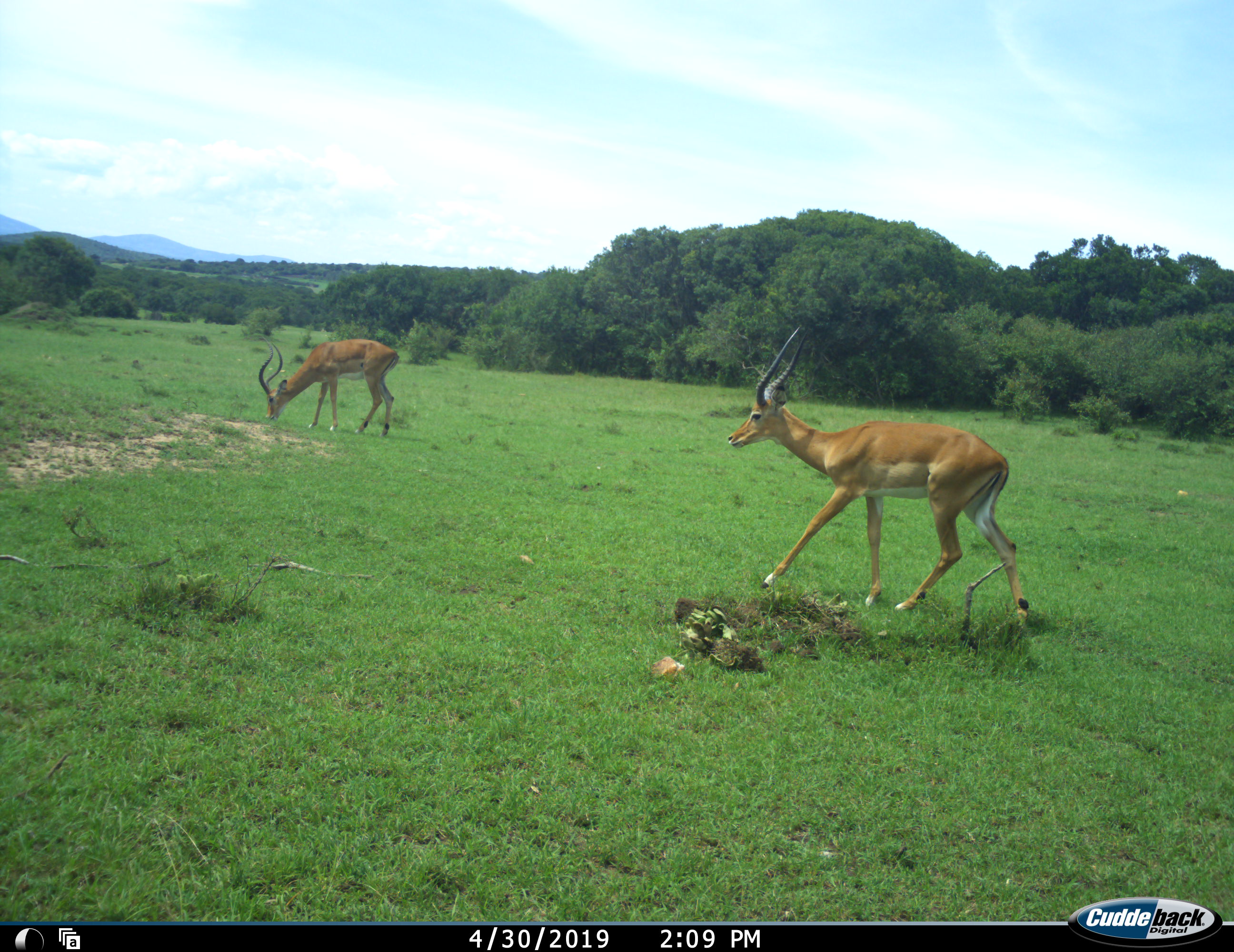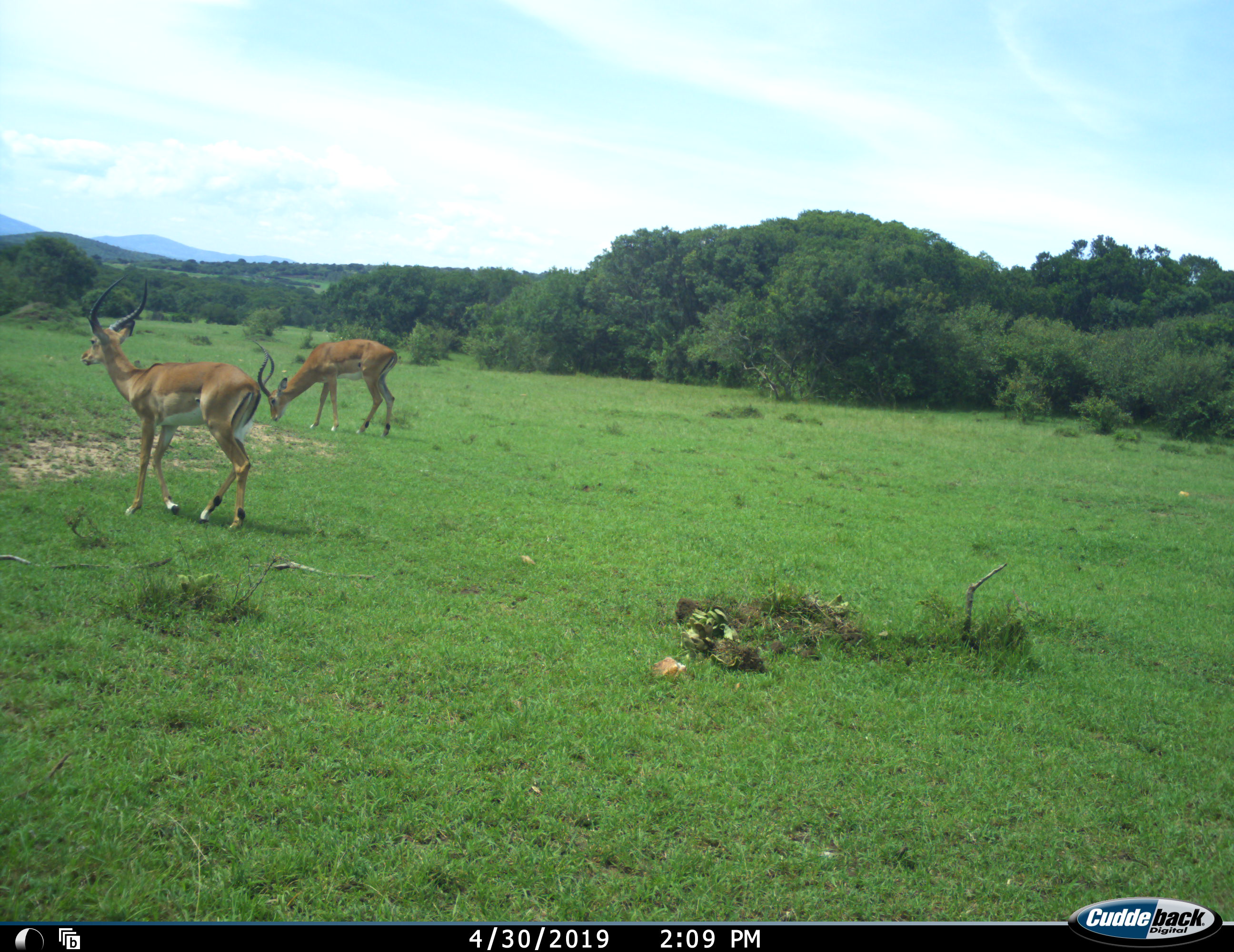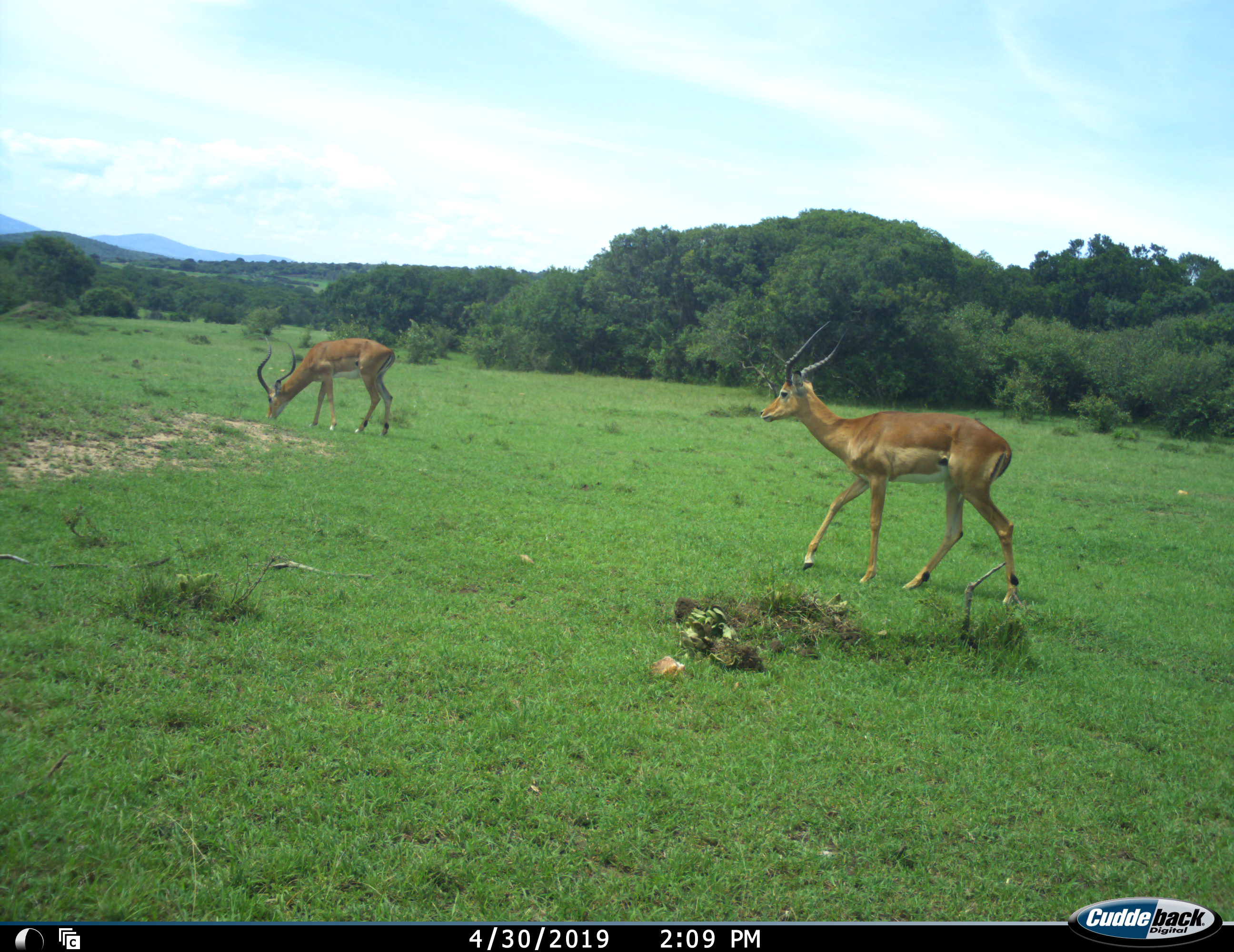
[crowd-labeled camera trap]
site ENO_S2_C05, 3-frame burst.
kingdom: Animalia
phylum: Chordata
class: Mammalia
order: Artiodactyla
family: Bovidae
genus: Aepyceros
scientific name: Aepyceros melampus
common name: impala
Impala (Aepyceros melampus), count 2. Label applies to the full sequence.